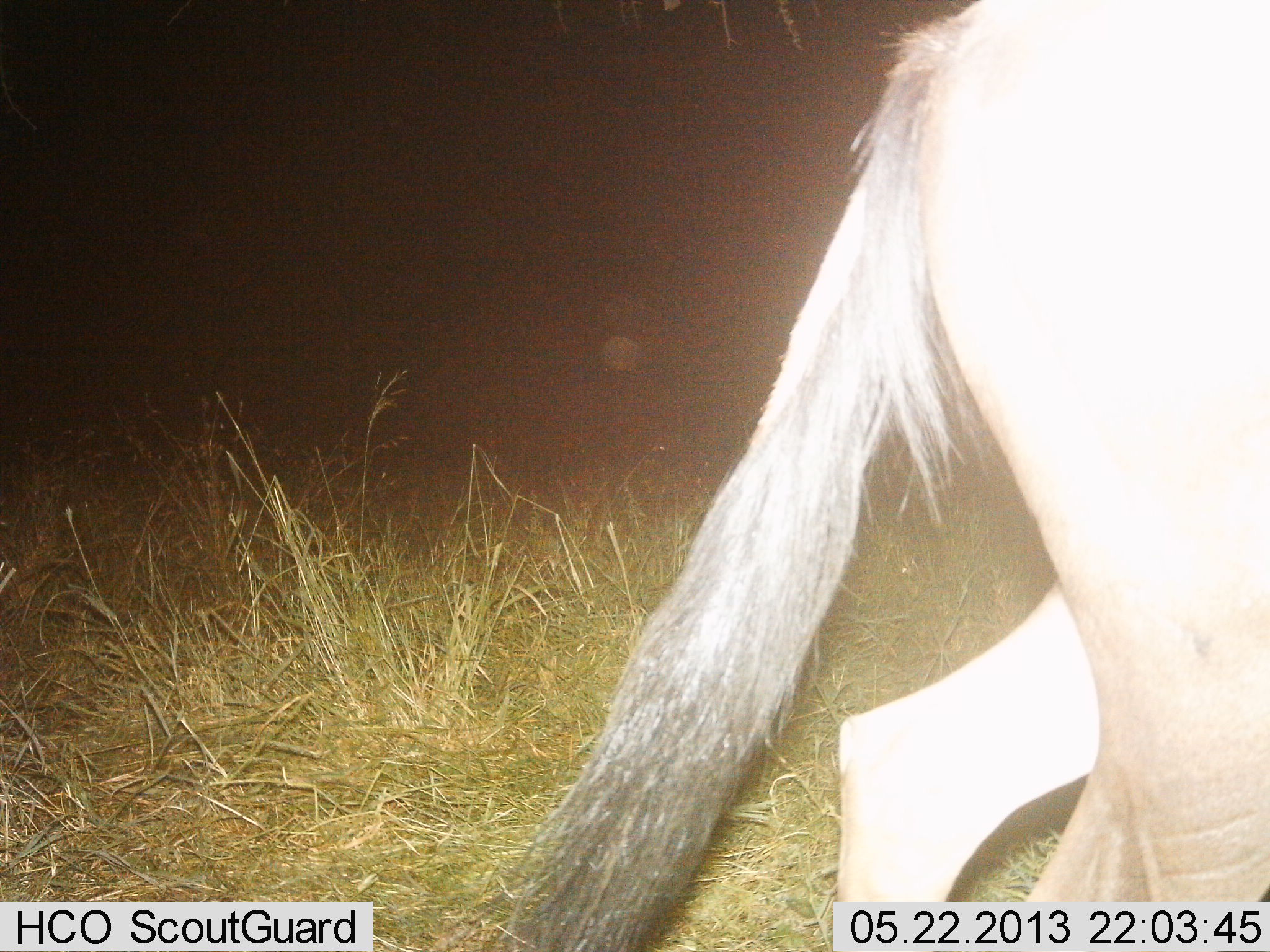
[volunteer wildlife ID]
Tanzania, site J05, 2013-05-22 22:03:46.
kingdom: Animalia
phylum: Chordata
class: Mammalia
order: Artiodactyla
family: Bovidae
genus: Connochaetes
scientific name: Connochaetes taurinus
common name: blue wildebeest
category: wildebeest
Wildebeest (blue wildebeest) (Connochaetes taurinus), count 1. Behavior (volunteer vote fractions): standing 19%, resting 6%, moving 69%, interacting 6%. Young present (vote fraction): 0%. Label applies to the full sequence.